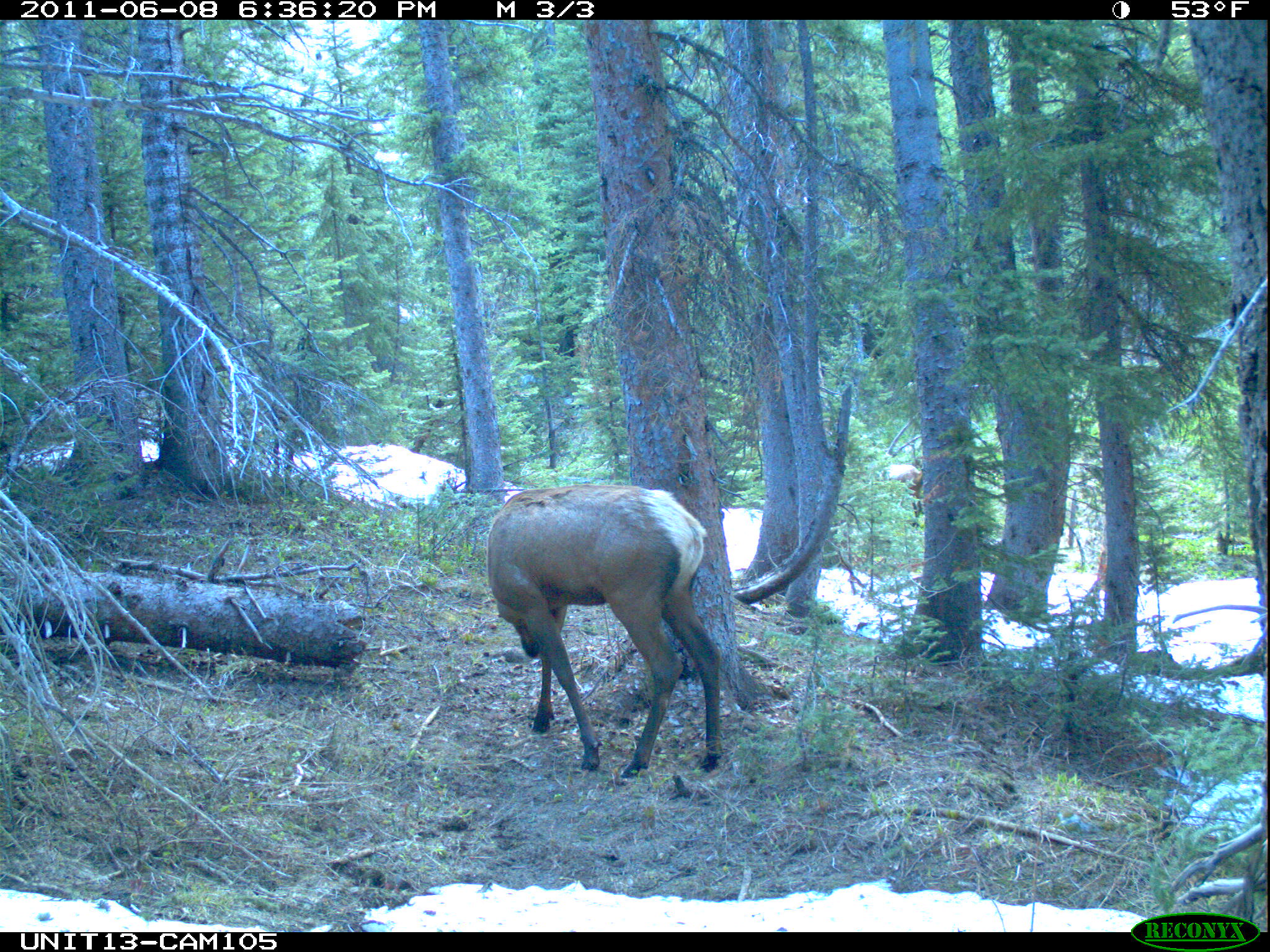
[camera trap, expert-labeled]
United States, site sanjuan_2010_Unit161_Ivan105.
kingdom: Animalia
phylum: Chordata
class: Mammalia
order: Artiodactyla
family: Cervidae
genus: Cervus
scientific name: Cervus elaphus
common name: red deer